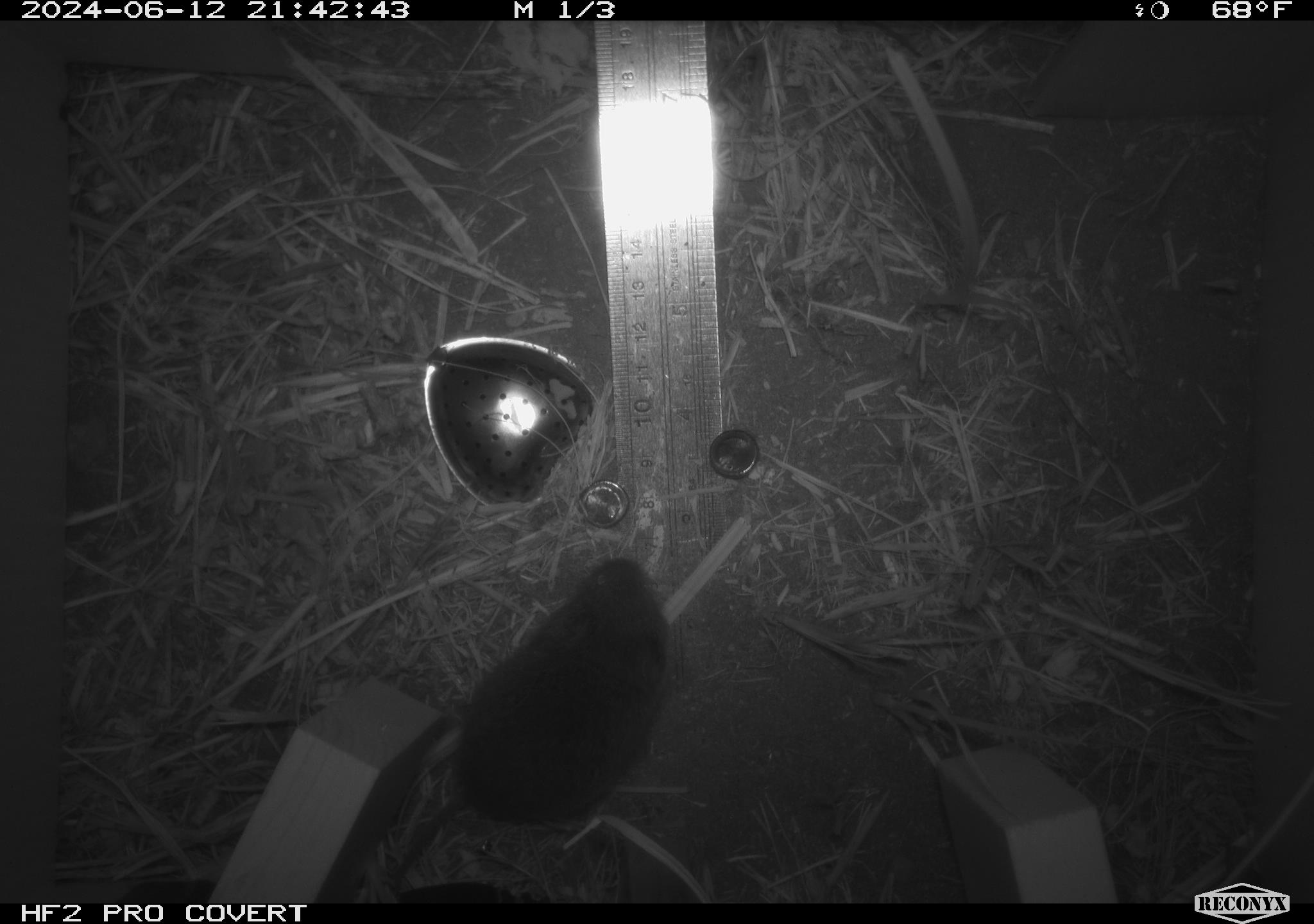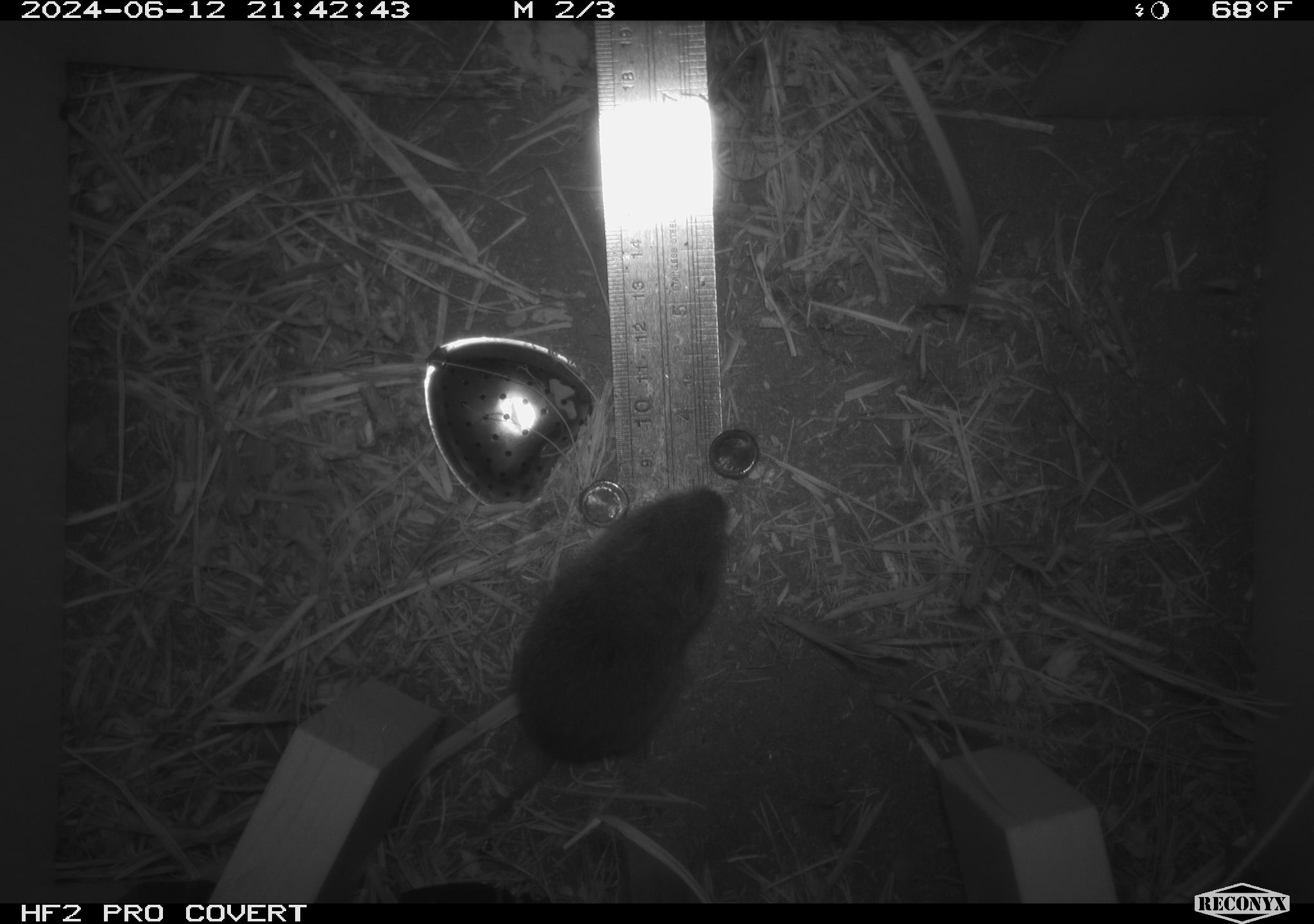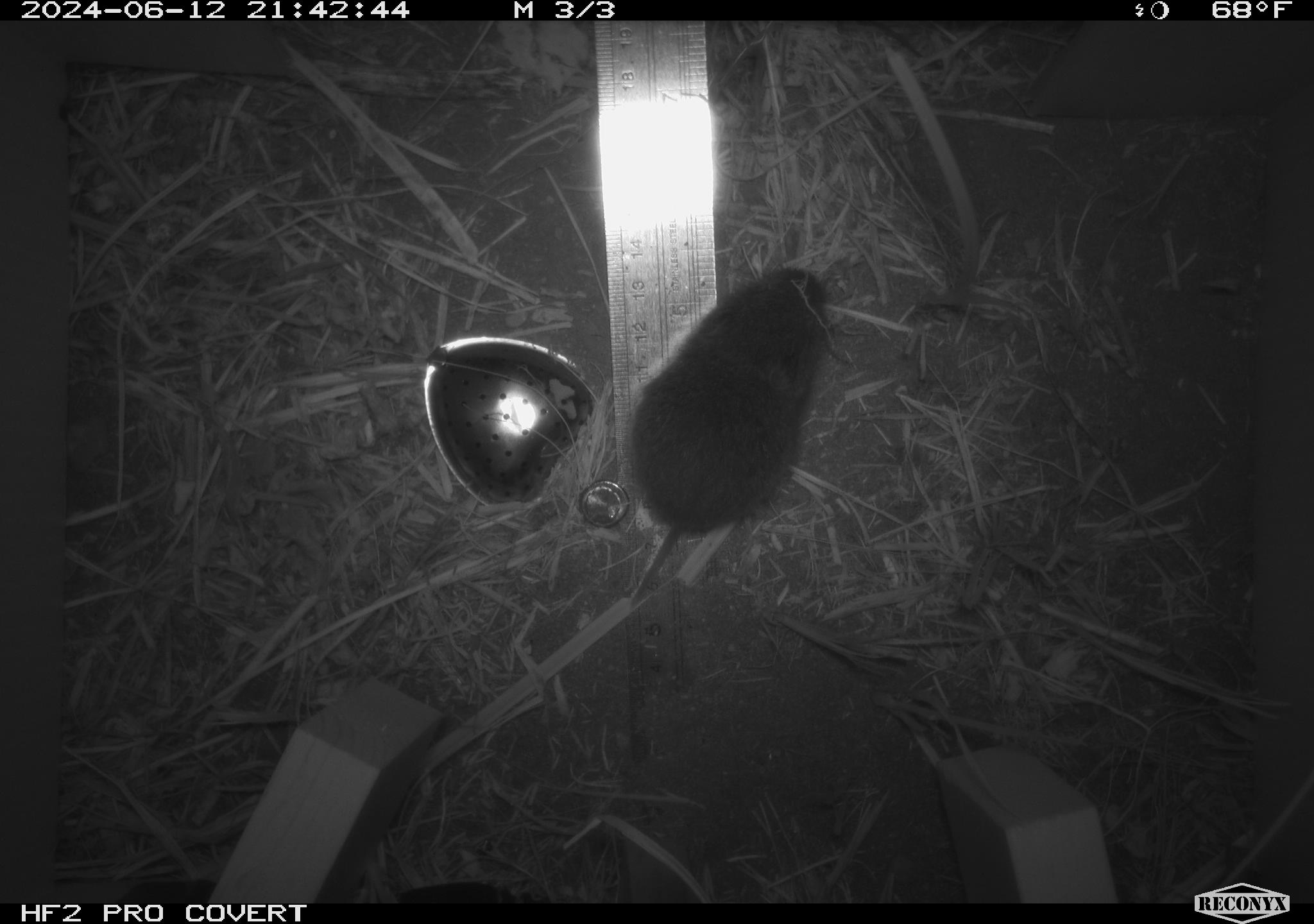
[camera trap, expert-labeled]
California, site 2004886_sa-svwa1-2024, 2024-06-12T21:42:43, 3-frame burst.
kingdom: Animalia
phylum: Chordata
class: Mammalia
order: Rodentia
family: Cricetidae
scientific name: Arvicolinae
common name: voles, lemmings, and muskrats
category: arvicolinae subfamily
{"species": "arvicolinae subfamily (voles, lemmings, and muskrats) (Arvicolinae)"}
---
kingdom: Animalia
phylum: Arthropoda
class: Malacostraca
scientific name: Malacostraca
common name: amphipods, crabs, isopods, krill, lobsters and shrimps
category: malacostracan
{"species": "malacostracan (amphipods, crabs, isopods, krill, lobsters and shrimps) (Malacostraca)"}